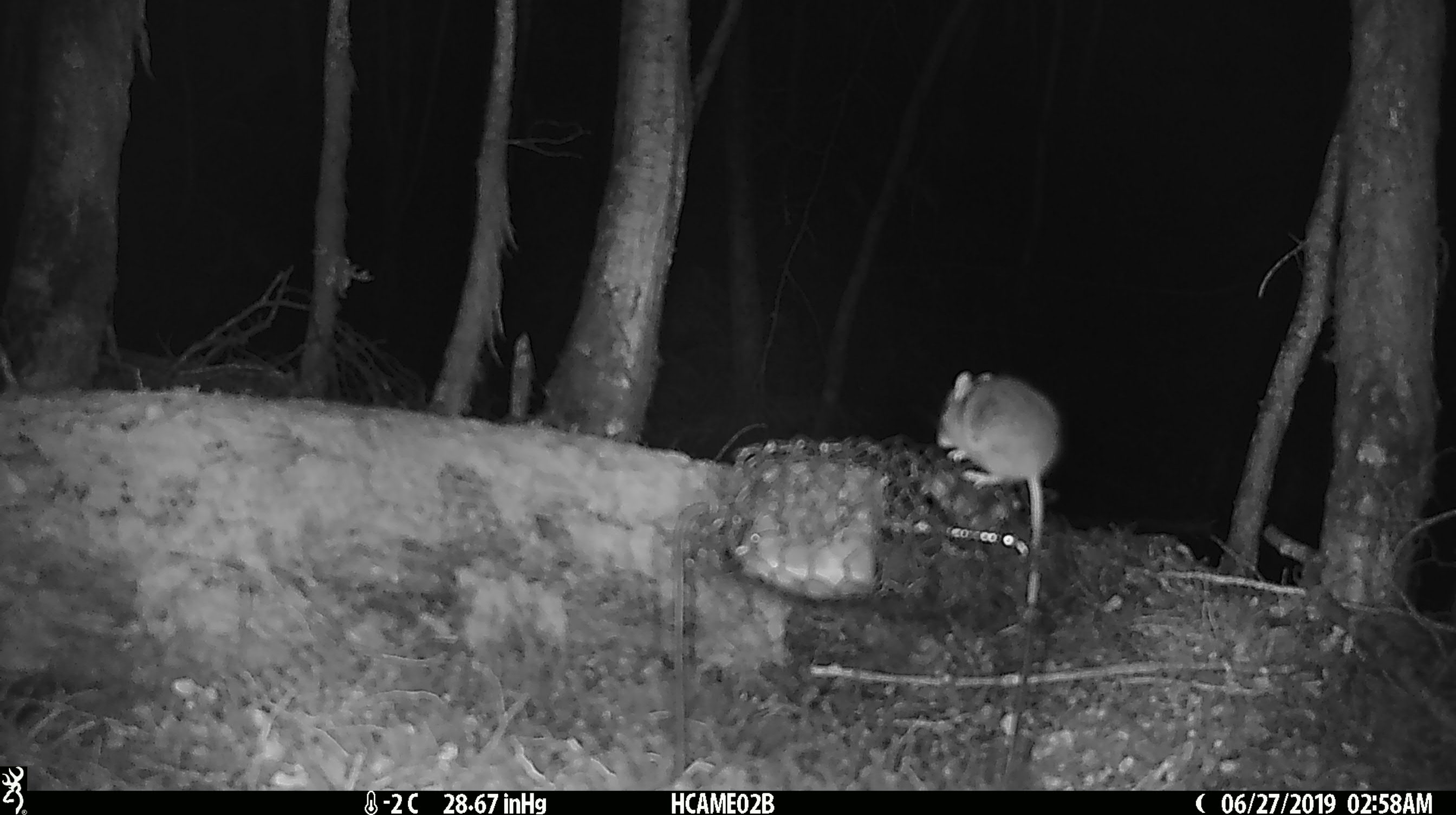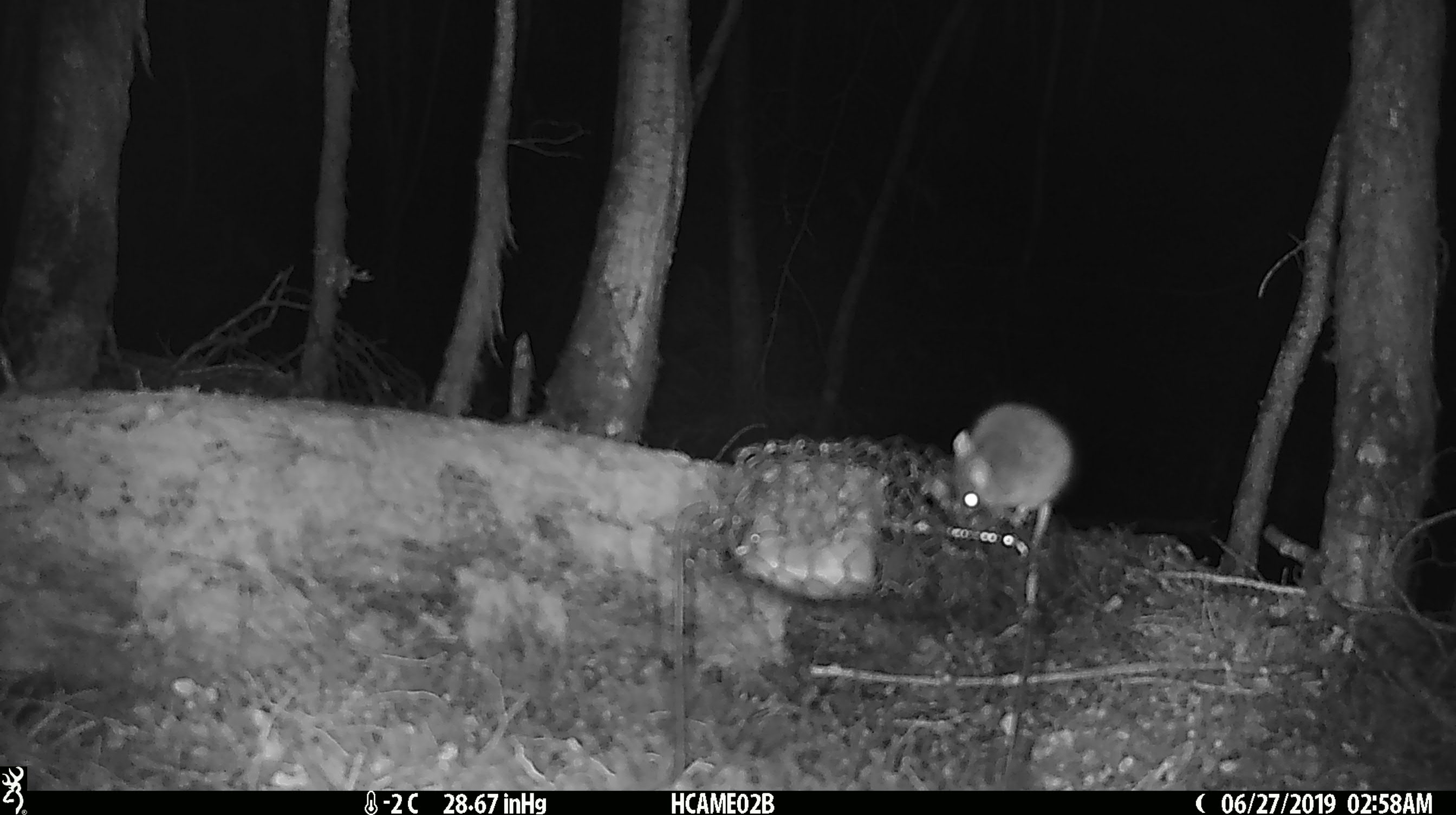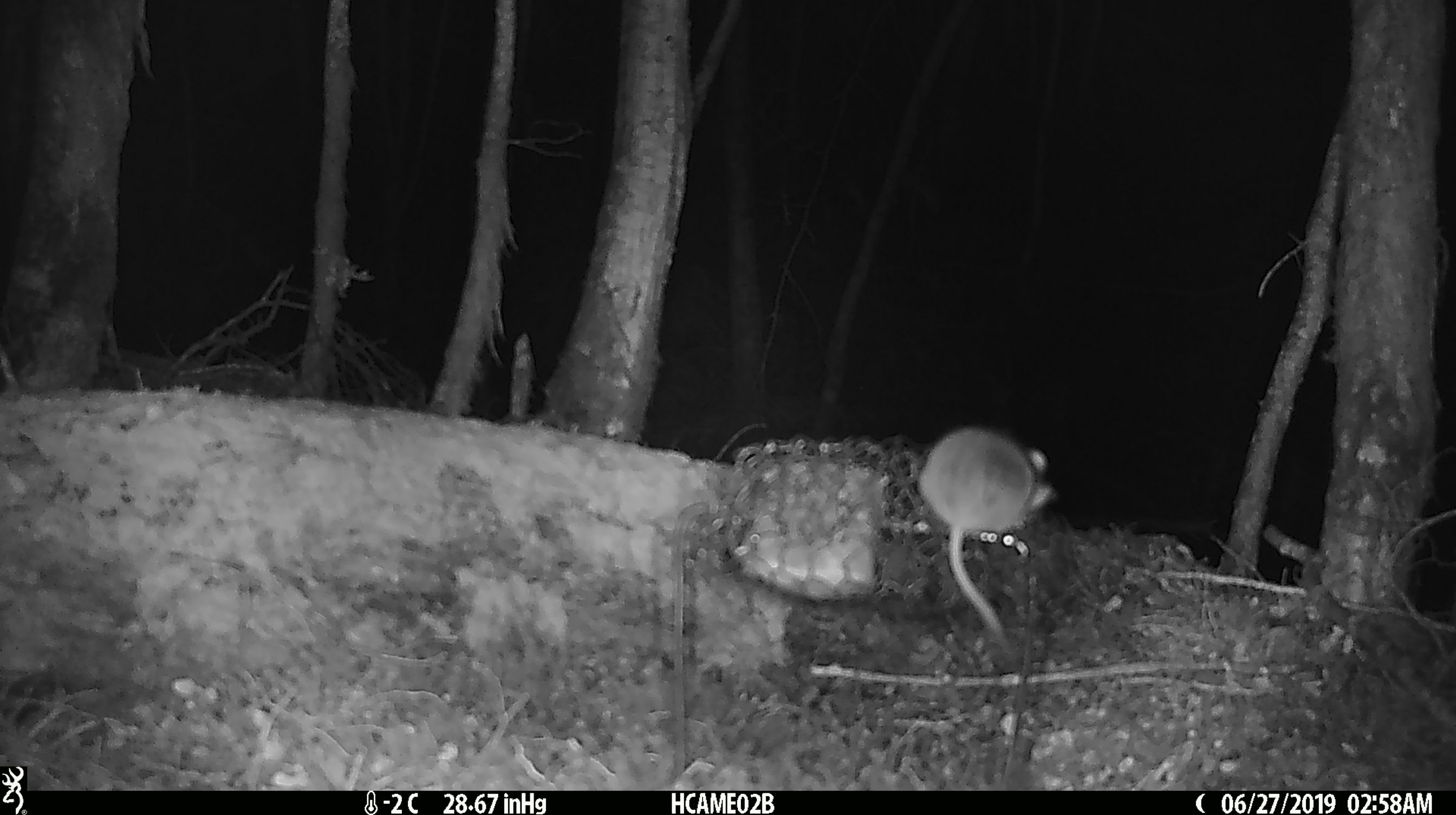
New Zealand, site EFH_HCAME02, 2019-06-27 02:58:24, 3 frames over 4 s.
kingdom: Animalia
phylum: Chordata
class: Mammalia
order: Rodentia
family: Muridae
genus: Mus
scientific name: Mus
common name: mouse